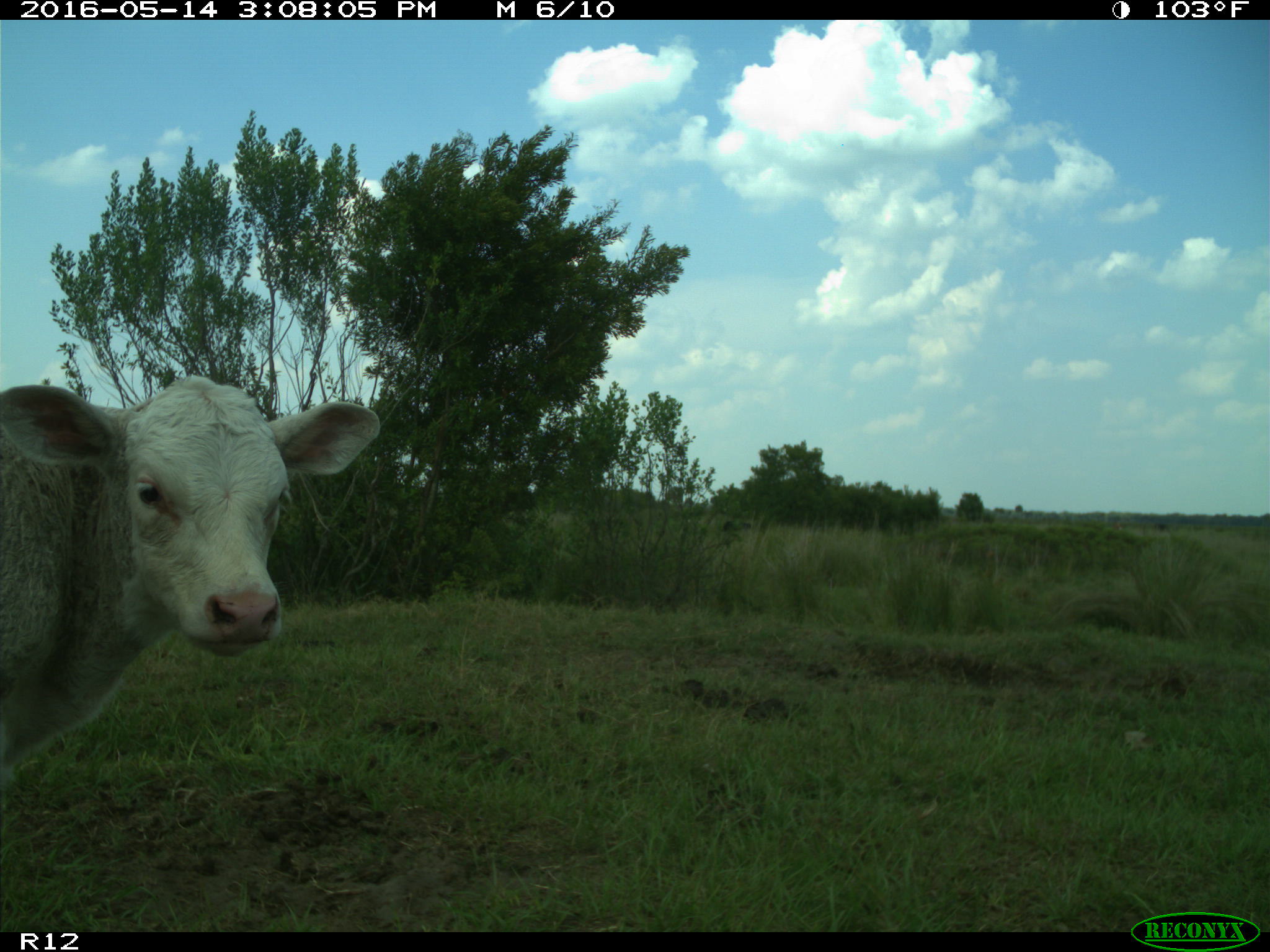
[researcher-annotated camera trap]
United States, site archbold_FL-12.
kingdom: Animalia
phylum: Chordata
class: Mammalia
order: Artiodactyla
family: Bovidae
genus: Bos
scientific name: Bos taurus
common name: domestic cow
Bos taurus (domestic cow).